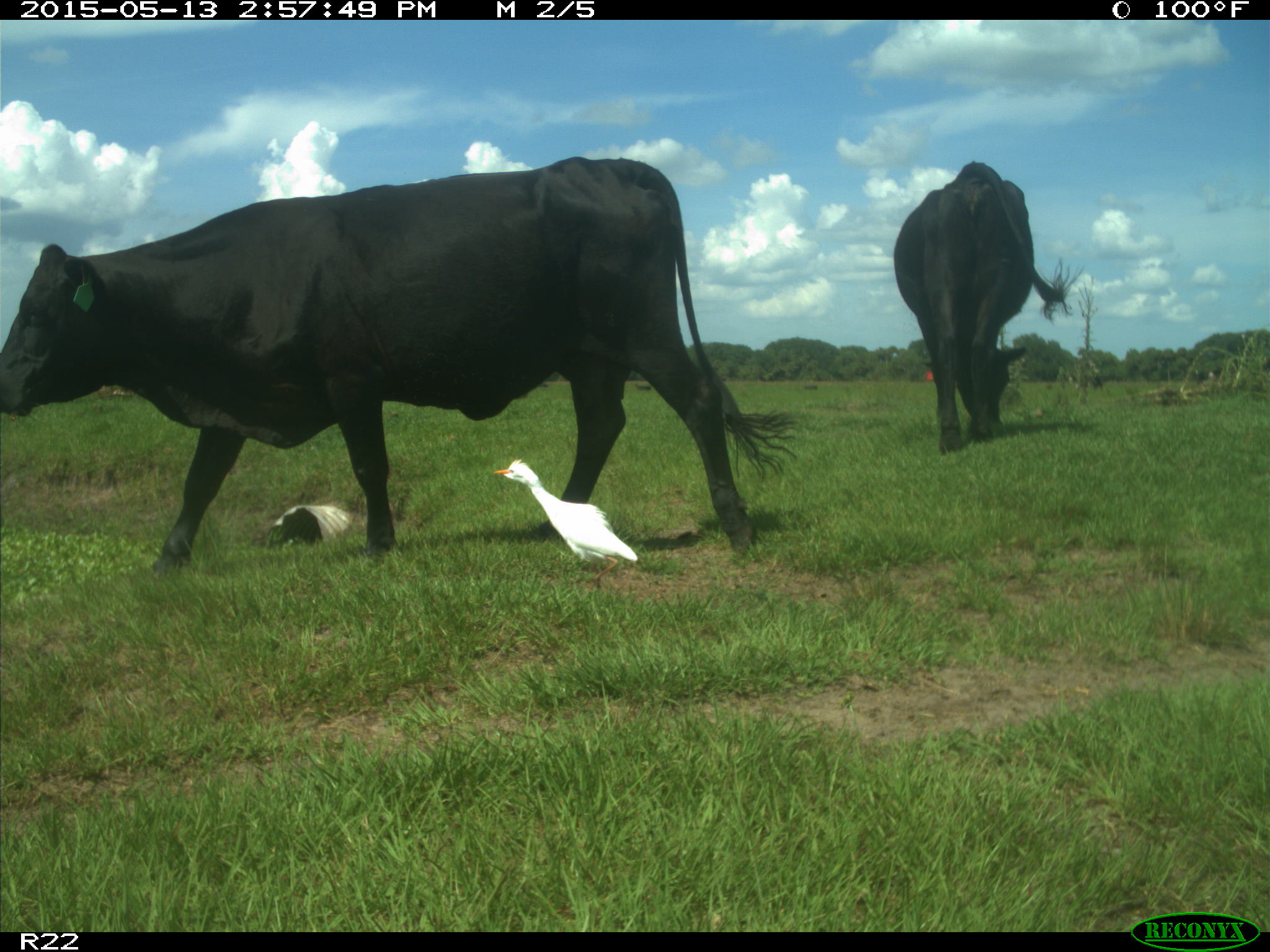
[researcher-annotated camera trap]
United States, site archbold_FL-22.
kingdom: Animalia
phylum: Chordata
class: Mammalia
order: Artiodactyla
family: Bovidae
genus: Bos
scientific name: Bos taurus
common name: domestic cow